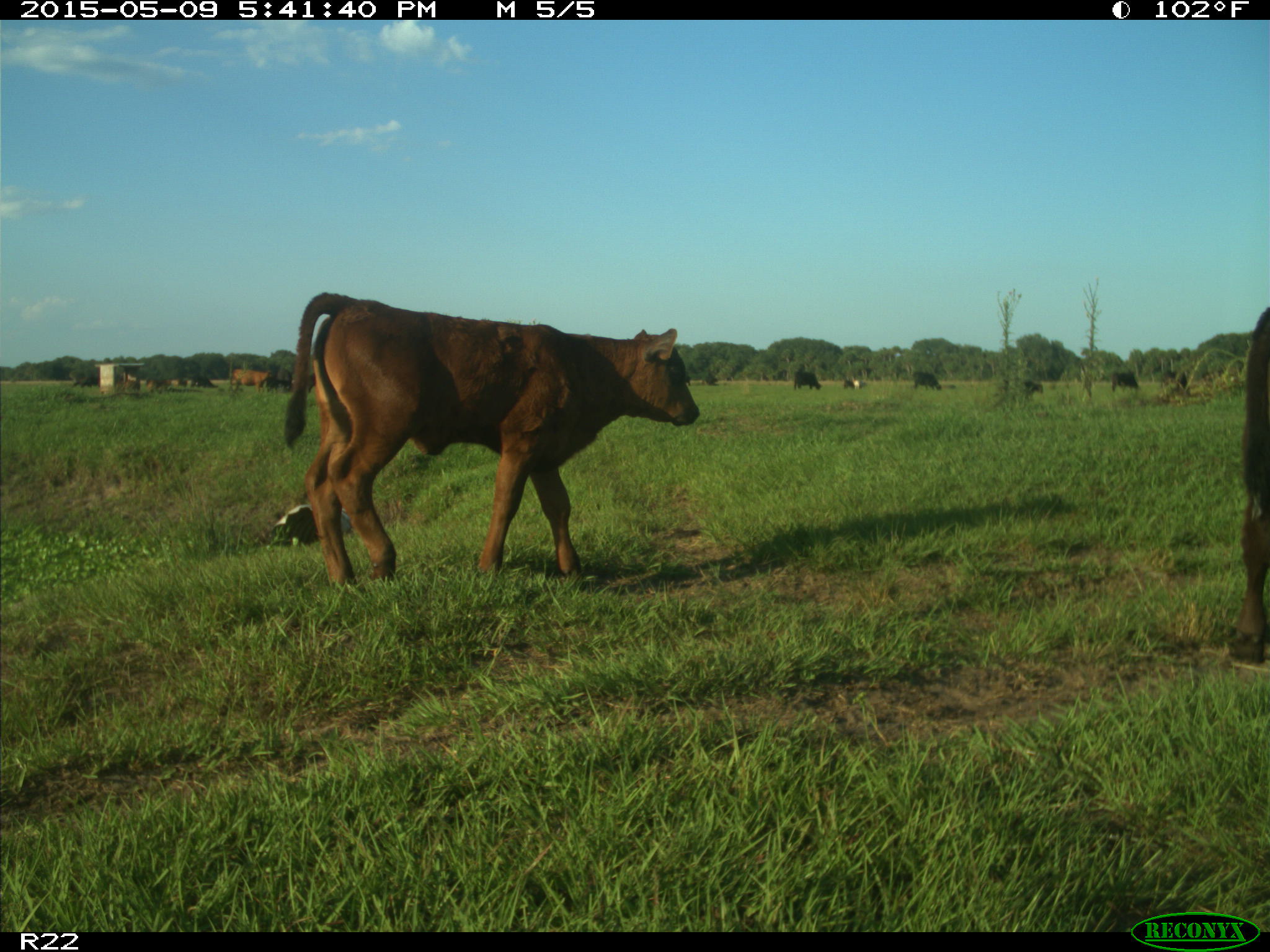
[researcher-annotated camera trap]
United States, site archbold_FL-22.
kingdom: Animalia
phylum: Chordata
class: Mammalia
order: Artiodactyla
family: Bovidae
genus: Bos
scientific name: Bos taurus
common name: domestic cow